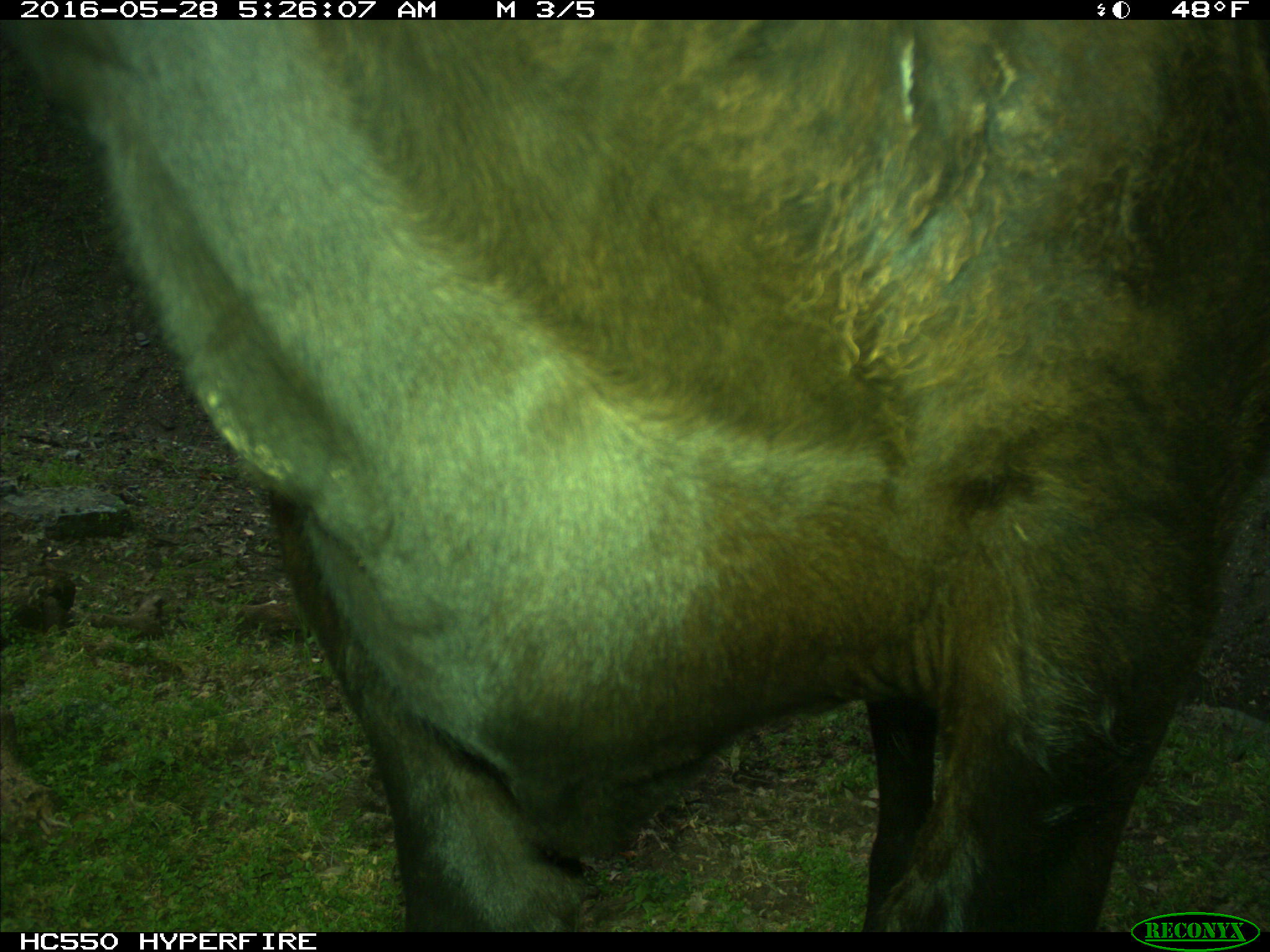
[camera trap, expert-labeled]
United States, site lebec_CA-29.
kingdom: Animalia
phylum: Chordata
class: Mammalia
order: Artiodactyla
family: Bovidae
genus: Bos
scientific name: Bos taurus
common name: domestic cow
Bos taurus (domestic cow).